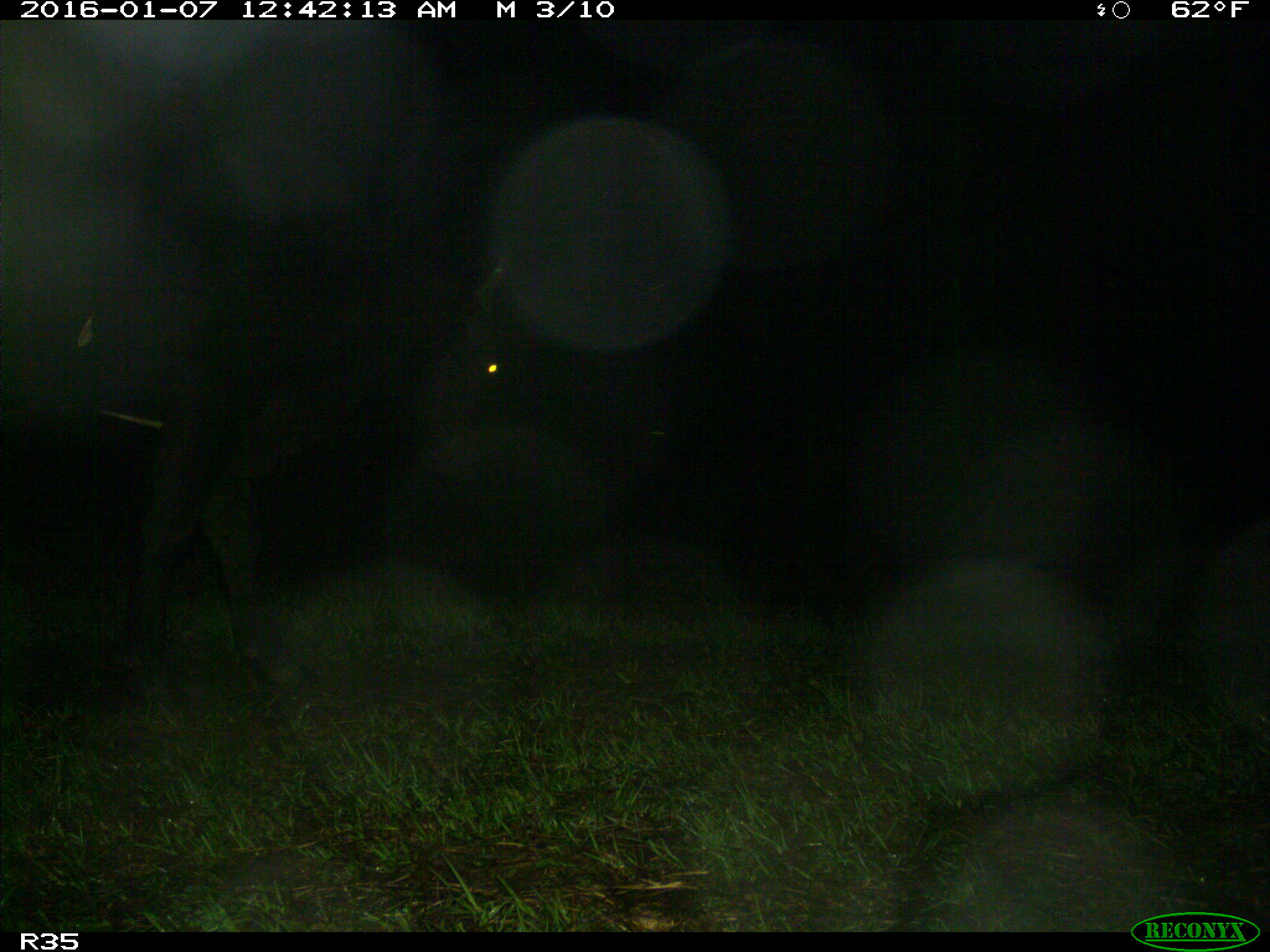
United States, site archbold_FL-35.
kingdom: Animalia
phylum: Chordata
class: Mammalia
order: Artiodactyla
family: Bovidae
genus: Bos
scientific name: Bos taurus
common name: domestic cow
Bos taurus (domestic cow).